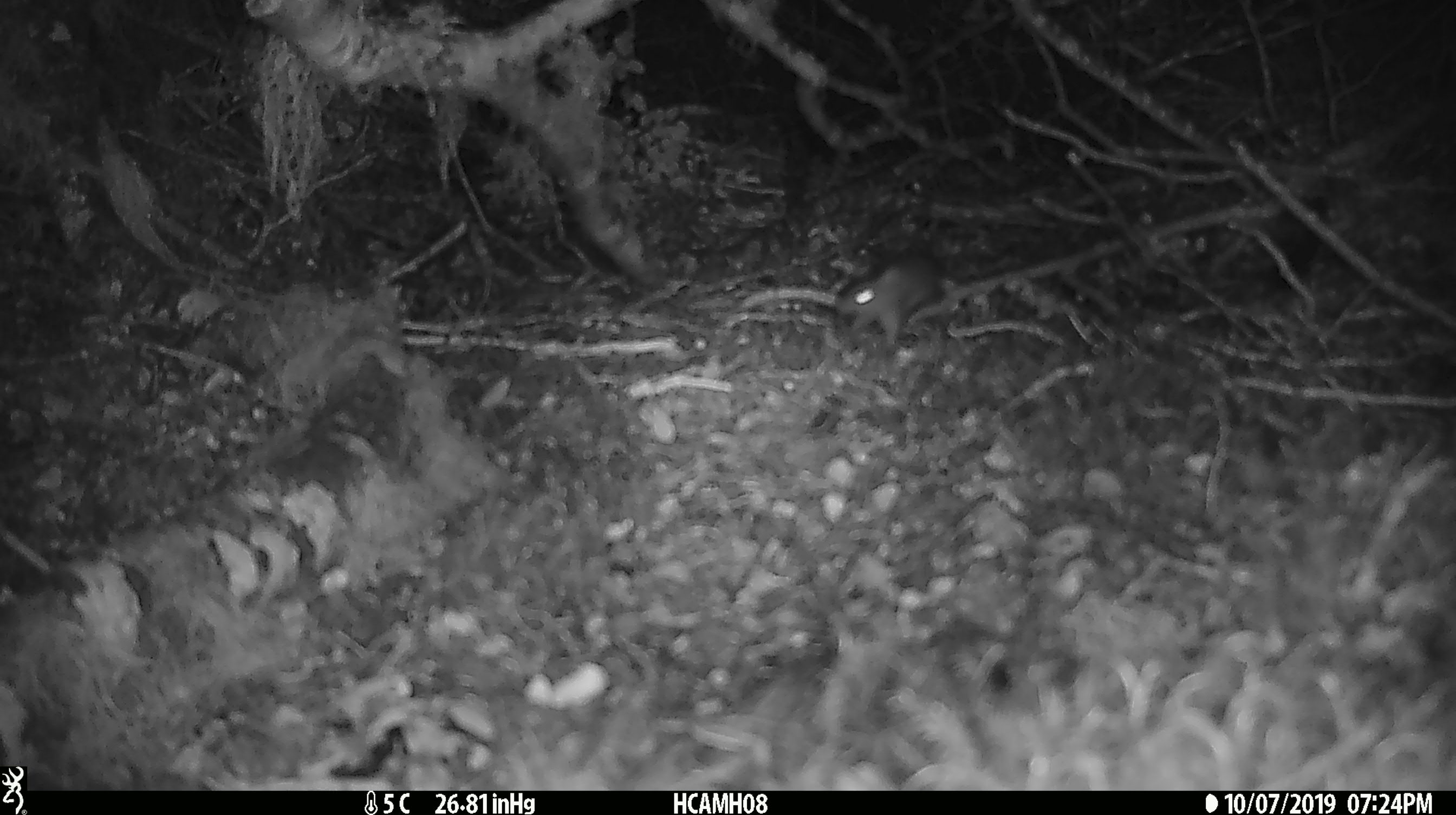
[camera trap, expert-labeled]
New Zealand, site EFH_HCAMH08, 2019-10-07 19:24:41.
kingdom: Animalia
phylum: Chordata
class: Mammalia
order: Rodentia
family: Muridae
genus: Mus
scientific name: Mus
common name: mouse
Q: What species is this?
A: Mouse (Mus).